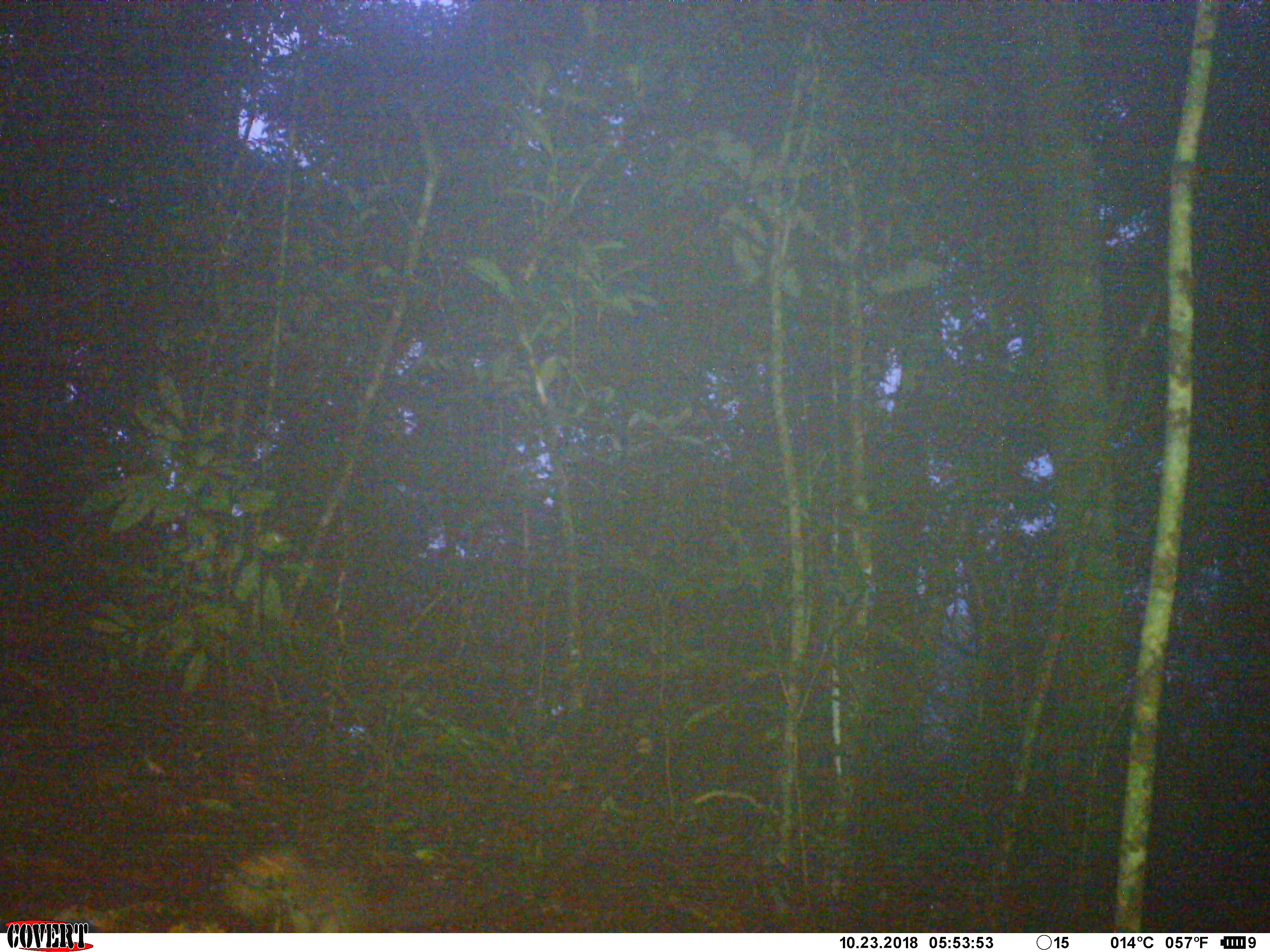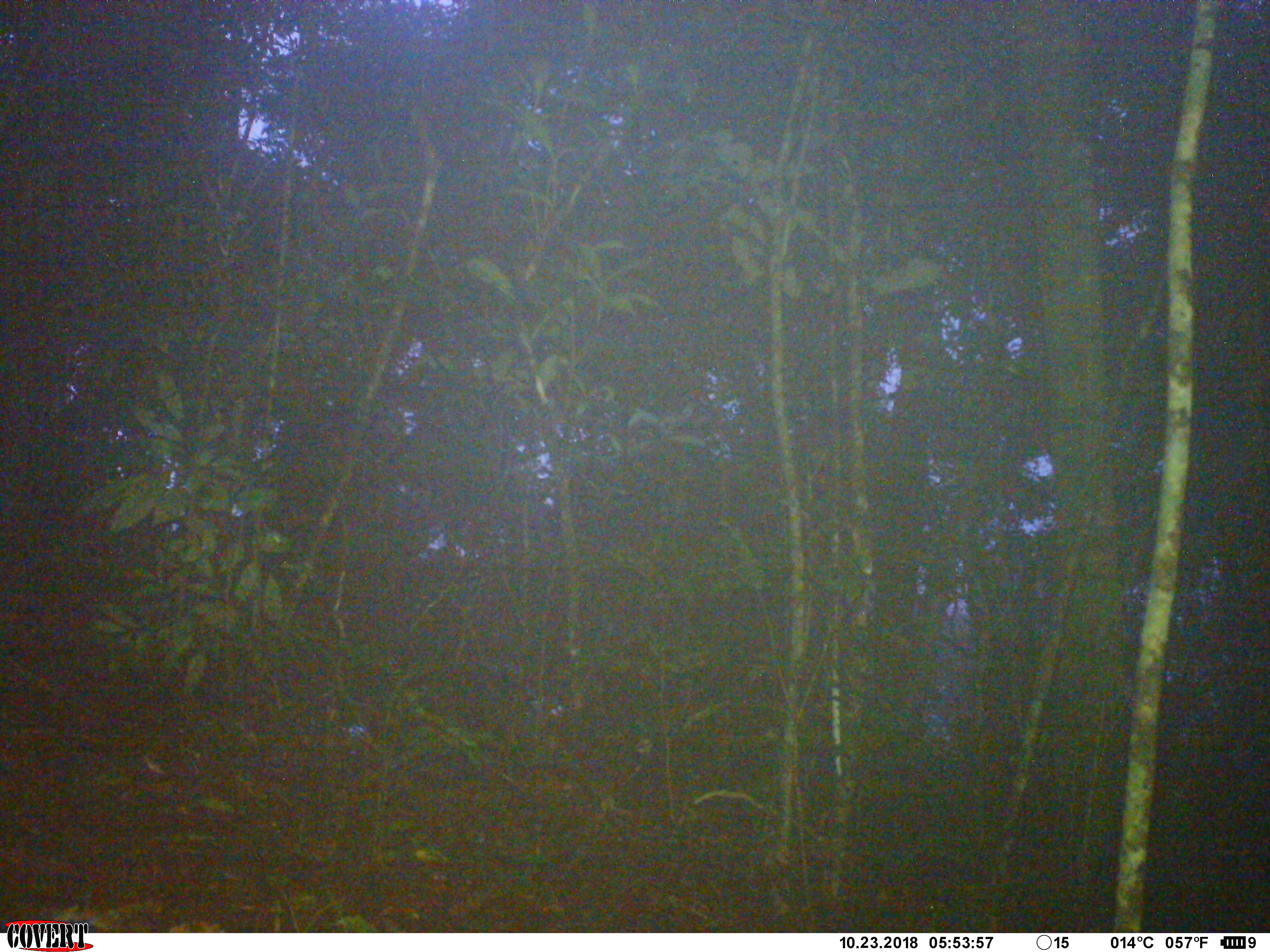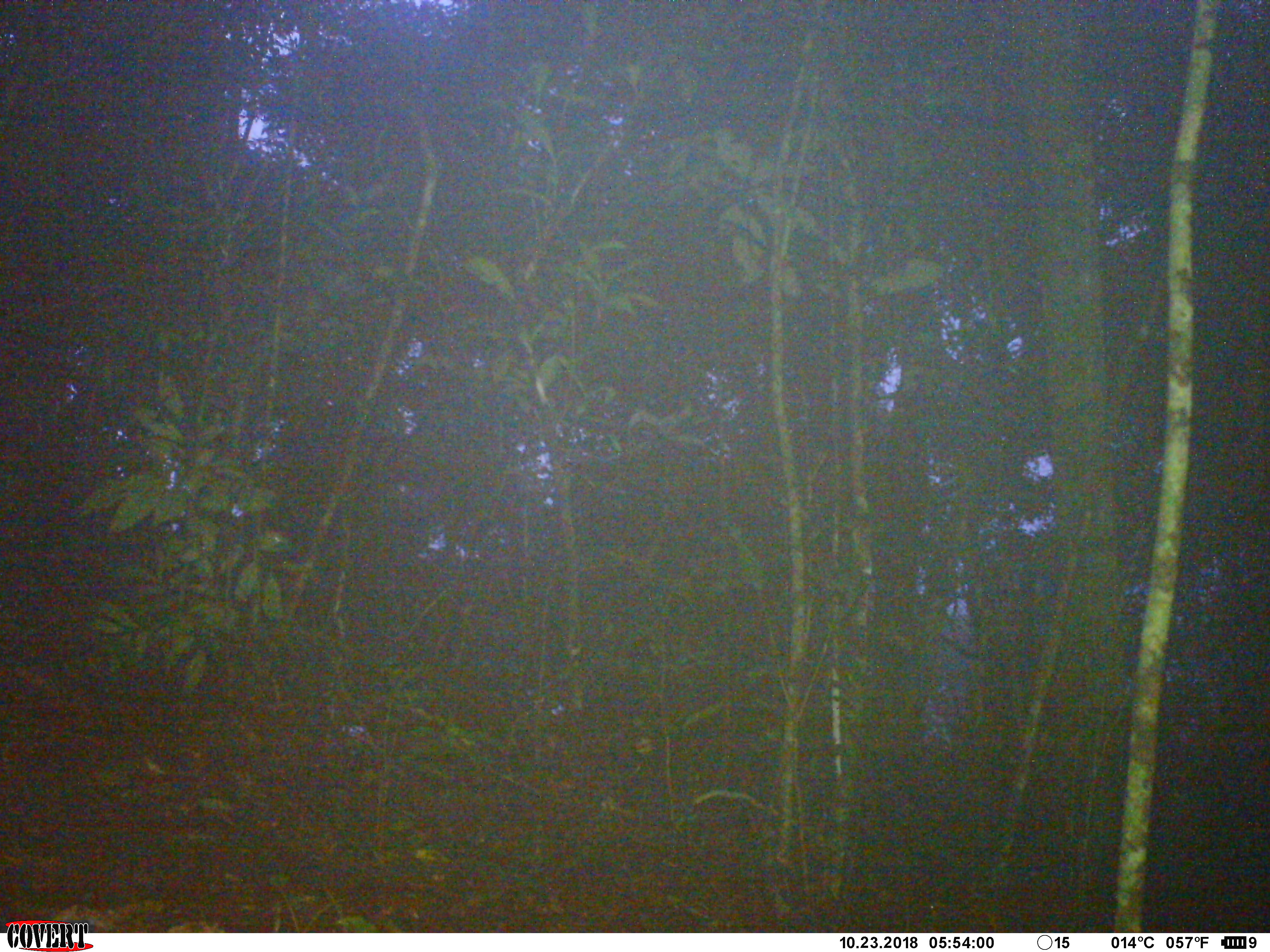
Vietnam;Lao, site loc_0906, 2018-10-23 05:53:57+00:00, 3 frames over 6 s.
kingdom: Animalia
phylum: Chordata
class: Mammalia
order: Rodentia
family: Sciuridae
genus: Dremomys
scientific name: Dremomys rufigenis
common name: red-cheeked squirrel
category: red cheeked squirrel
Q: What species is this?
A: Red cheeked squirrel (red-cheeked squirrel) (Dremomys rufigenis).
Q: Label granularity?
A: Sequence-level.